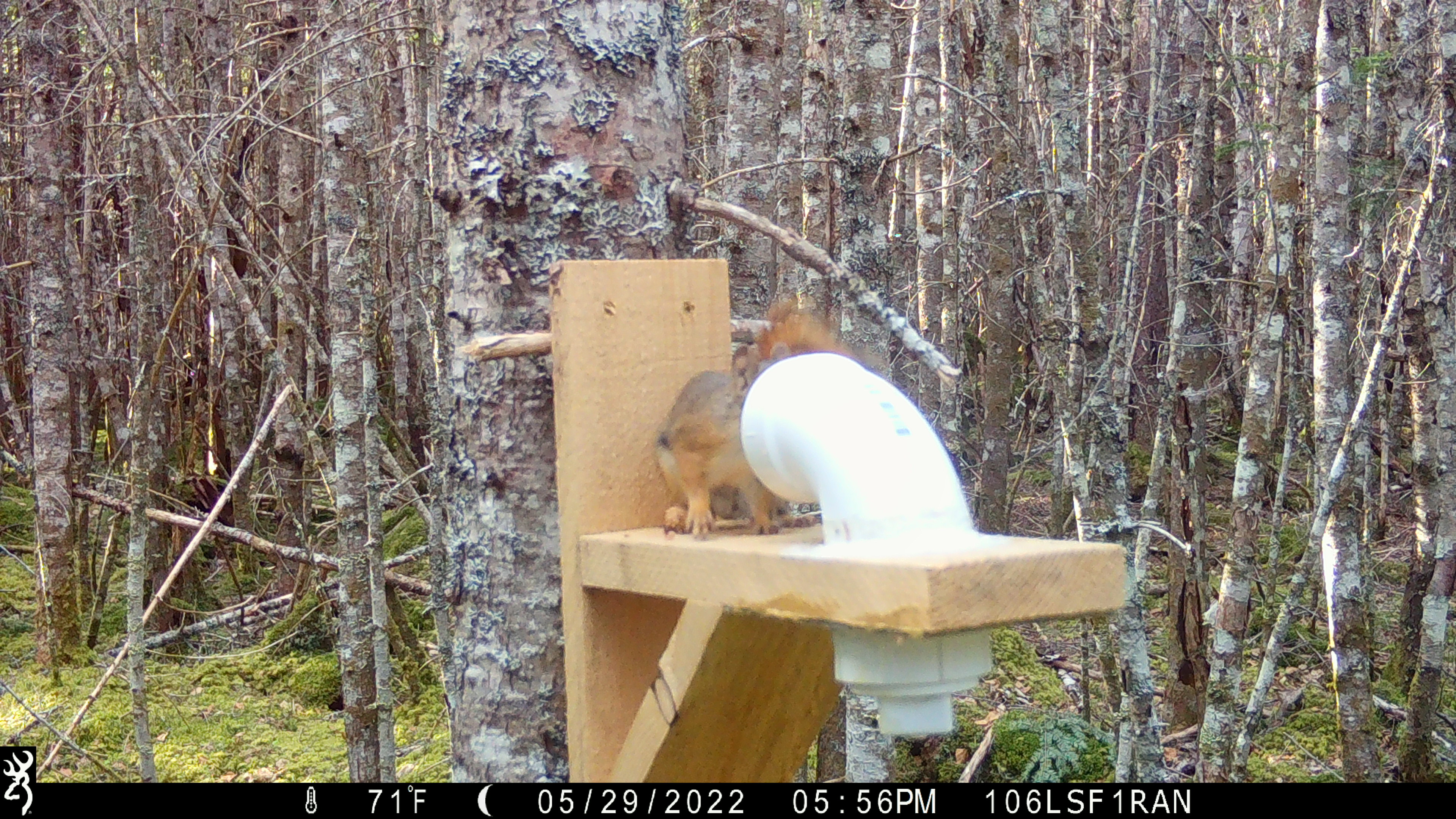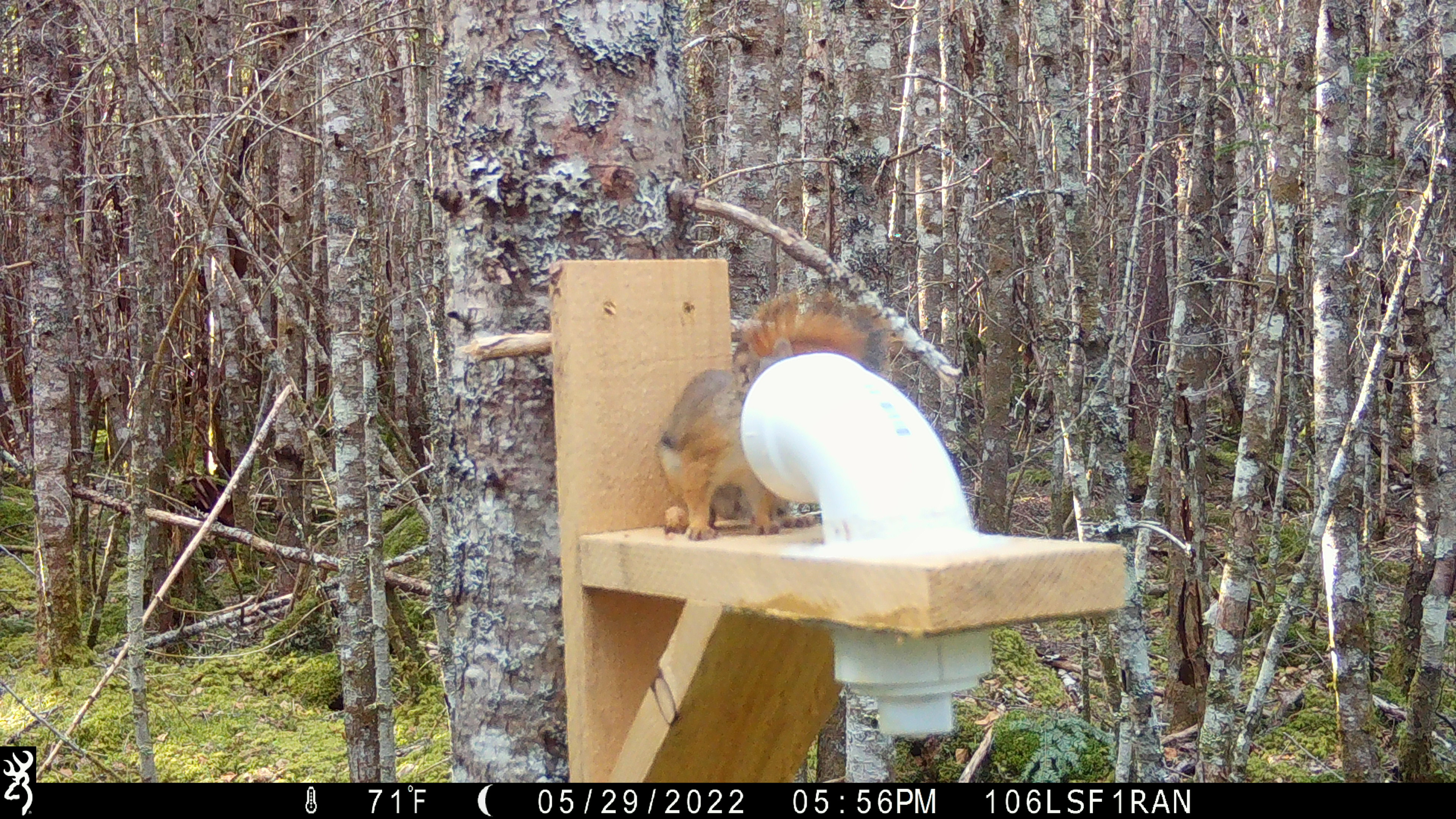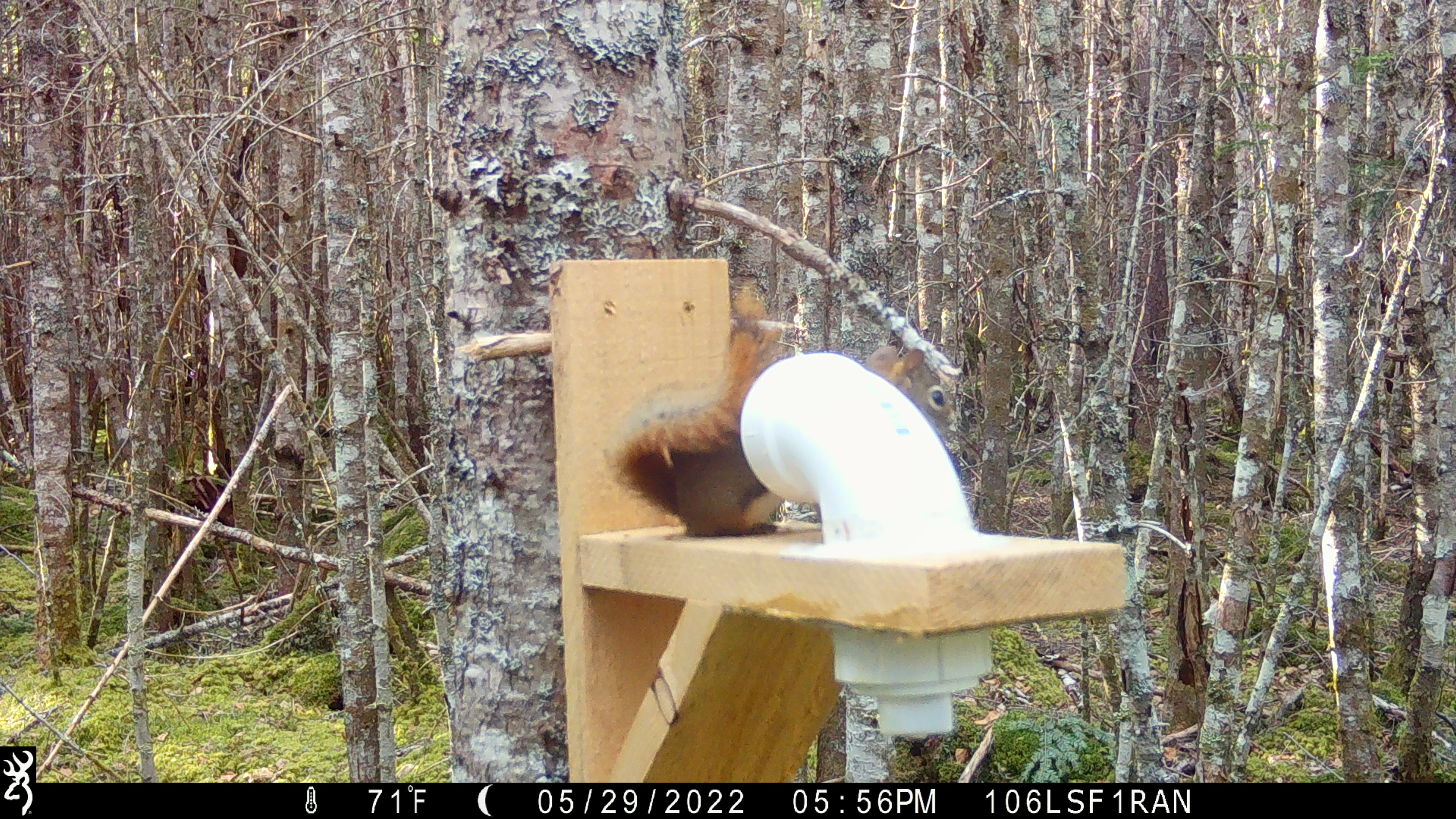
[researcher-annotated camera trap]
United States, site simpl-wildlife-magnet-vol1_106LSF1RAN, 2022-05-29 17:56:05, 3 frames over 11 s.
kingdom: Animalia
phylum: Chordata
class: Mammalia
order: Rodentia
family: Sciuridae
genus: Tamiasciurus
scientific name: Tamiasciurus hudsonicus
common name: red squirrel